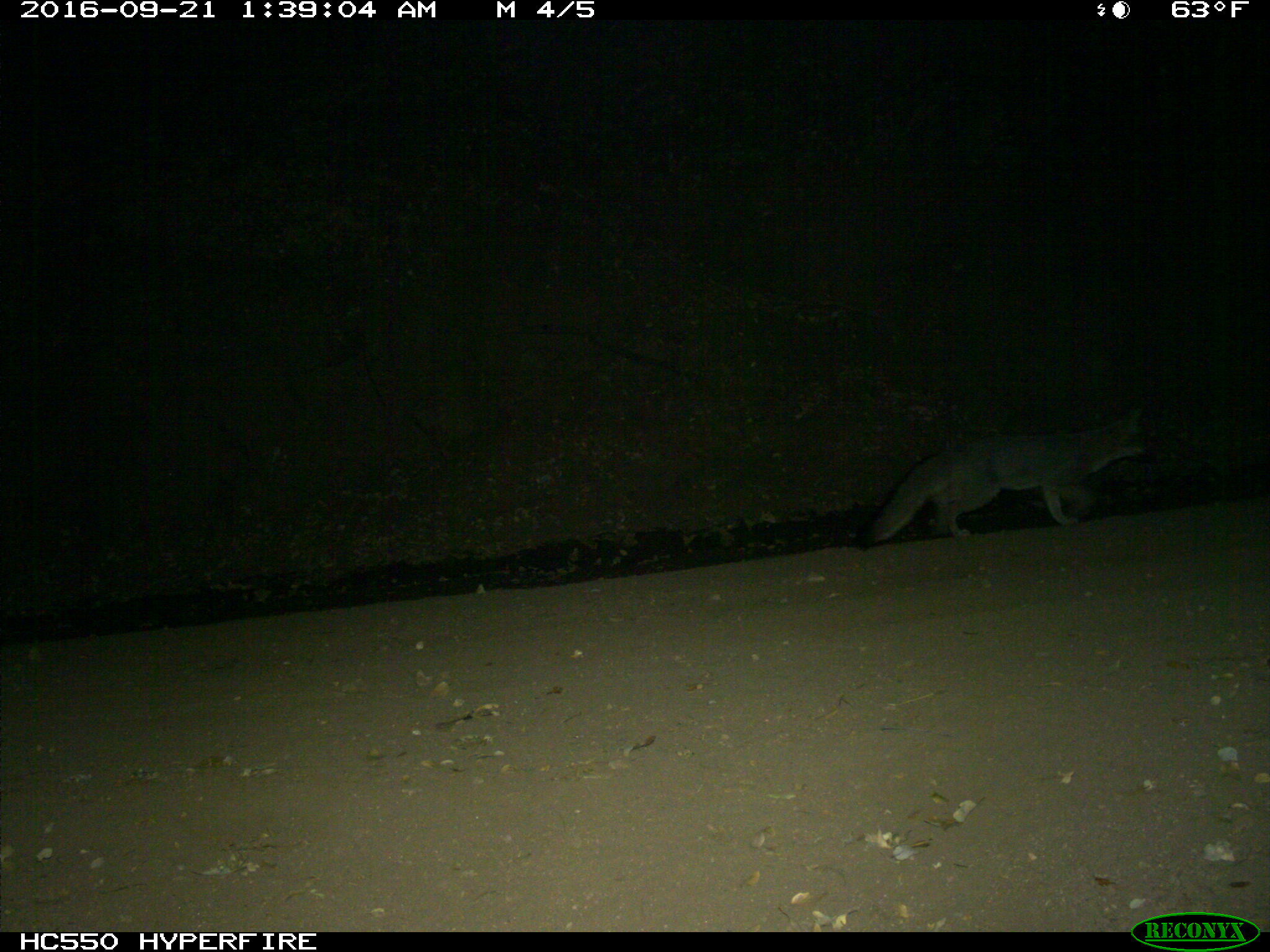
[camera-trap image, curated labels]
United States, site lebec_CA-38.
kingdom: Animalia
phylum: Chordata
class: Mammalia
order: Carnivora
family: Canidae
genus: Urocyon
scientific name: Urocyon cinereoargenteus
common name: gray fox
Urocyon cinereoargenteus (gray fox).